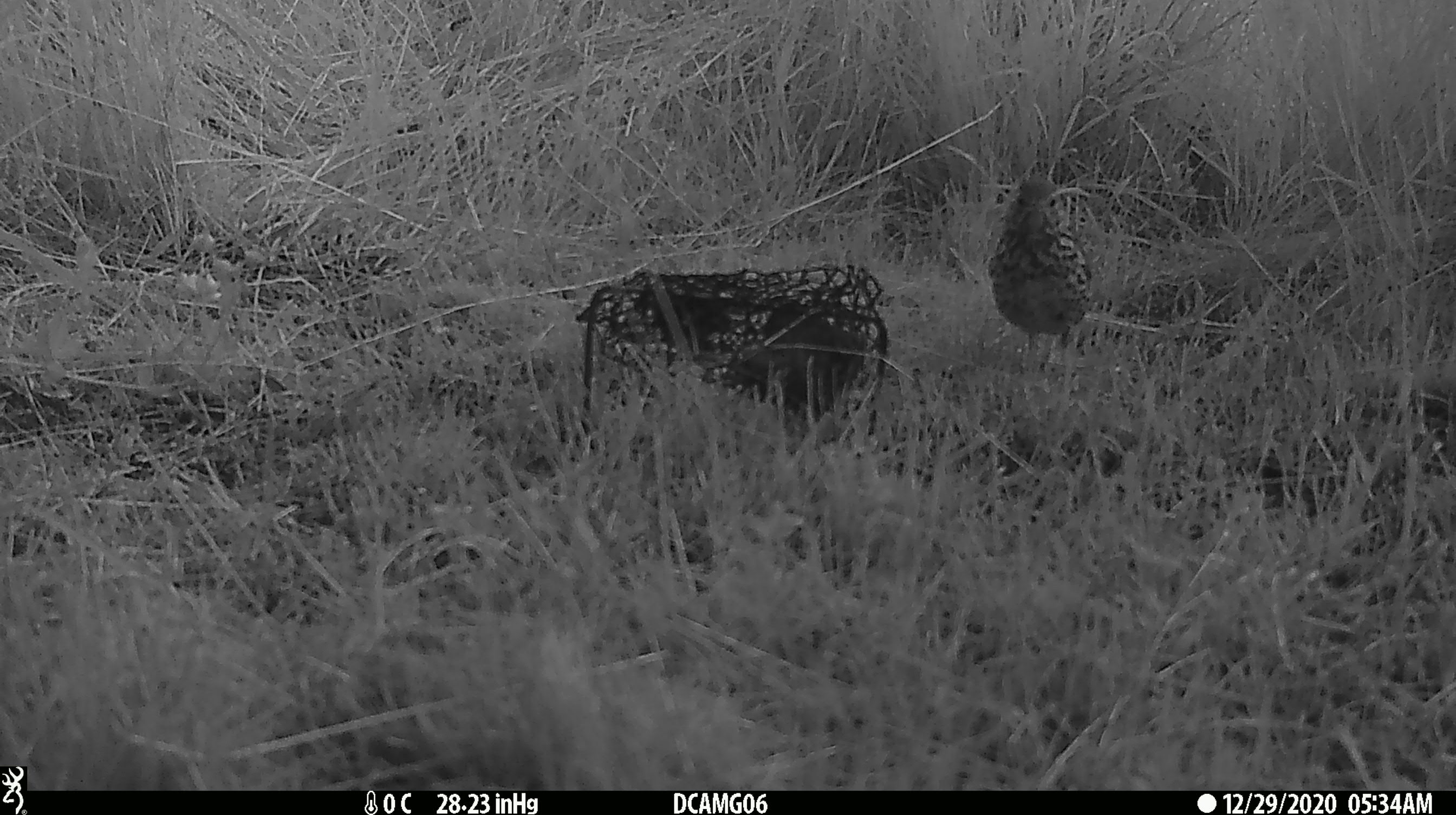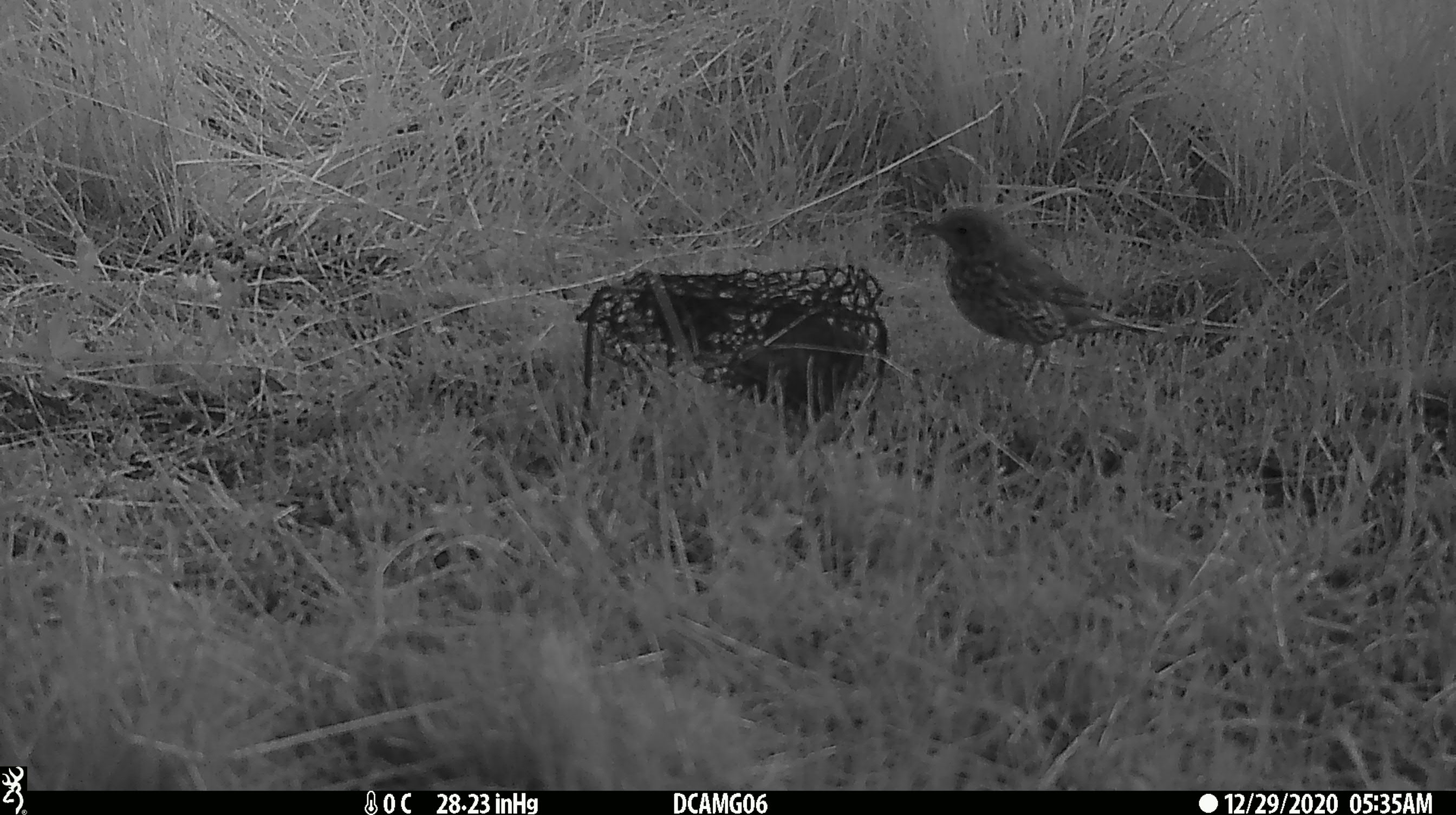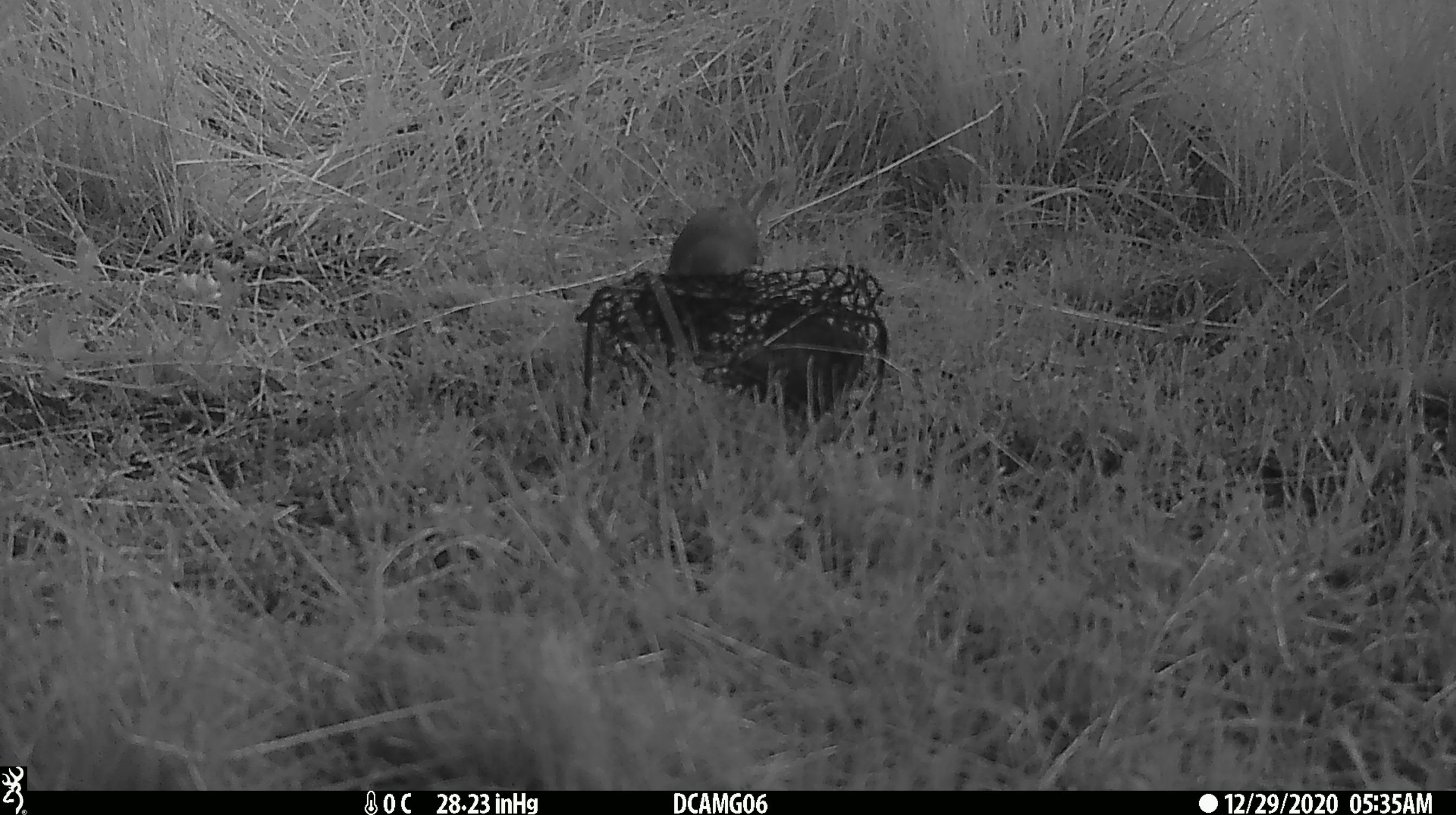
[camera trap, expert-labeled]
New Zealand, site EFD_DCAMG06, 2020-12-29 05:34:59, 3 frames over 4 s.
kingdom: Animalia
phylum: Chordata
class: Aves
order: Passeriformes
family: Turdidae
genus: Turdus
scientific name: Turdus philomelos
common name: song thrush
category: thrush